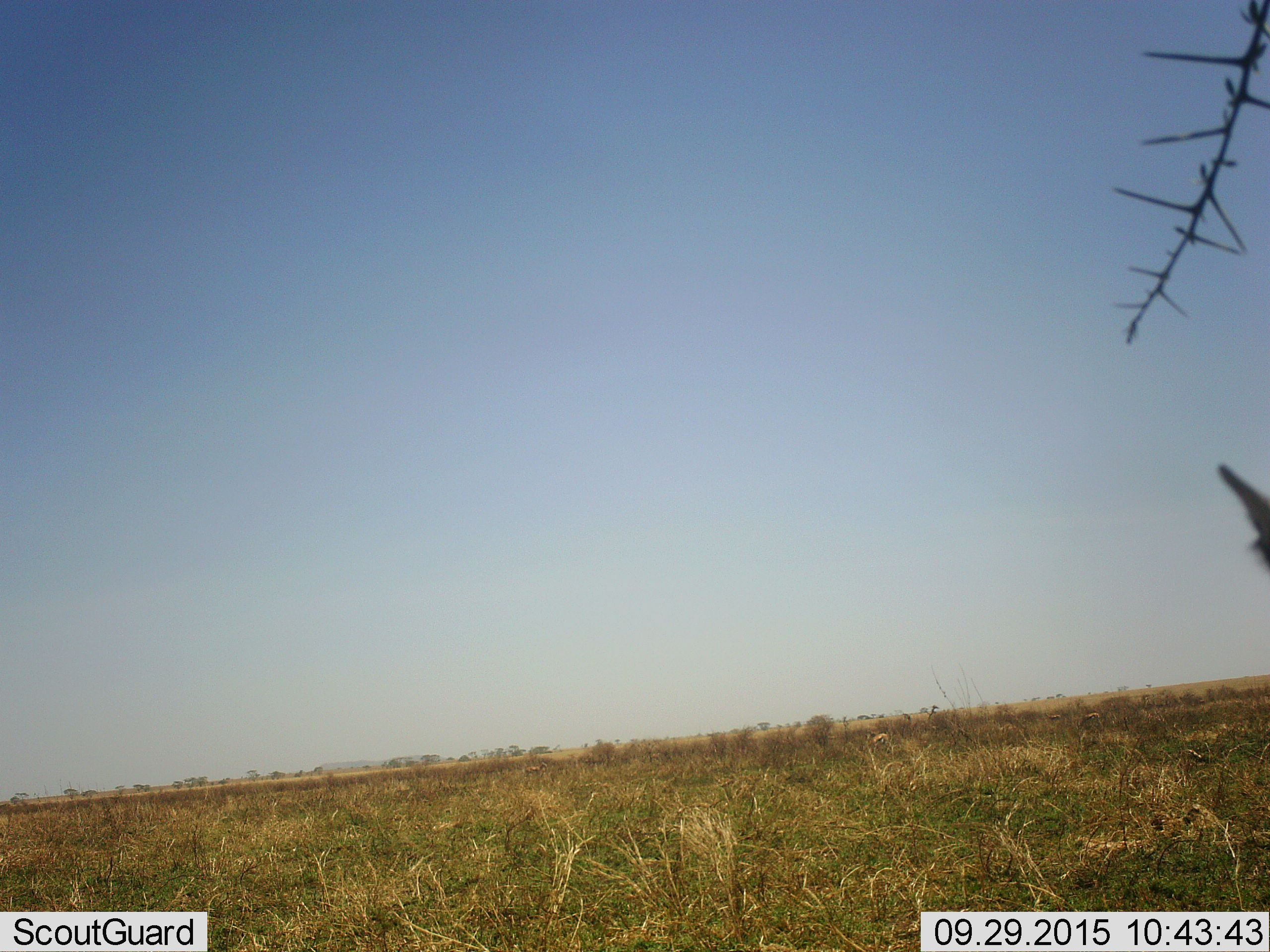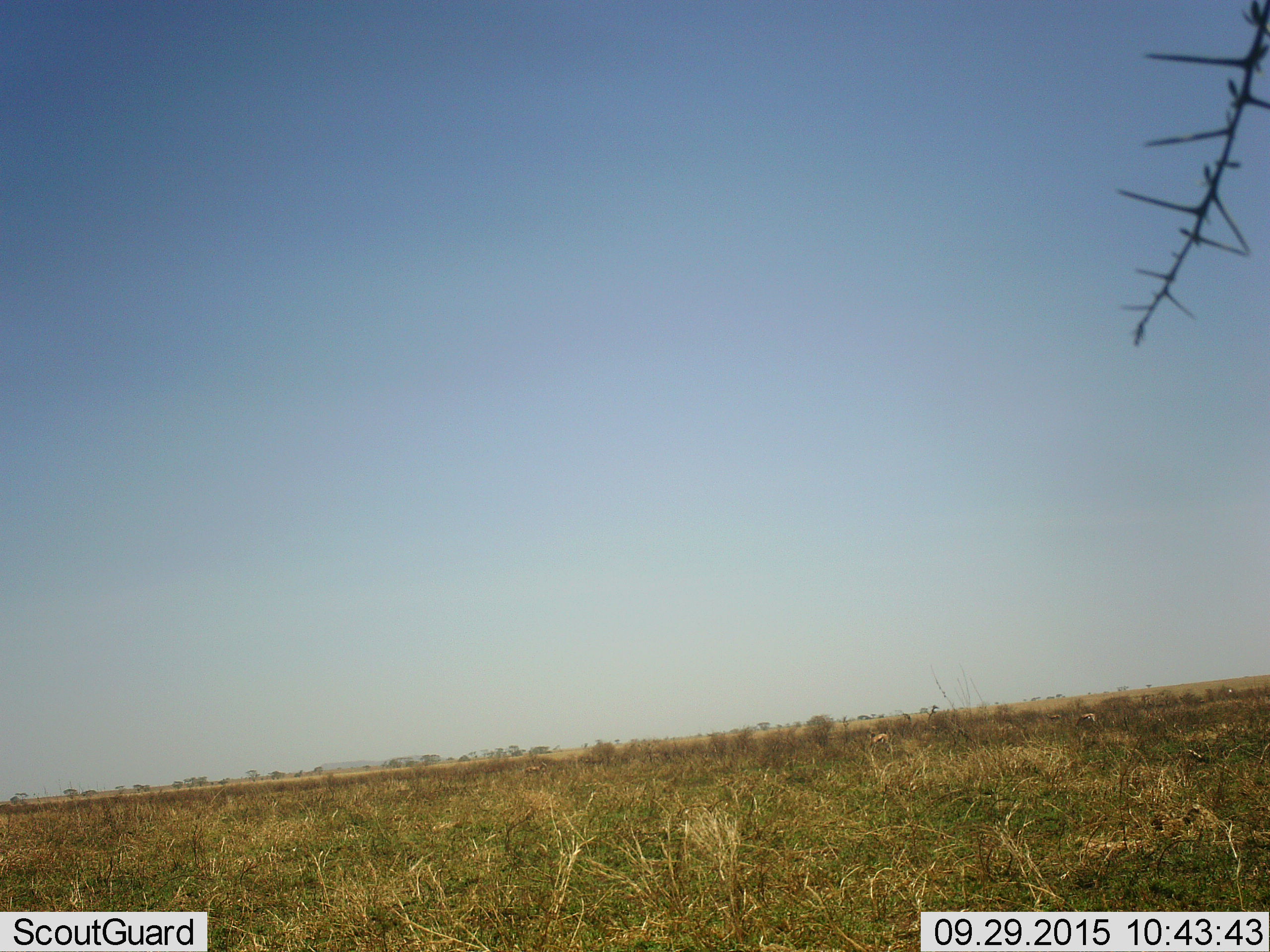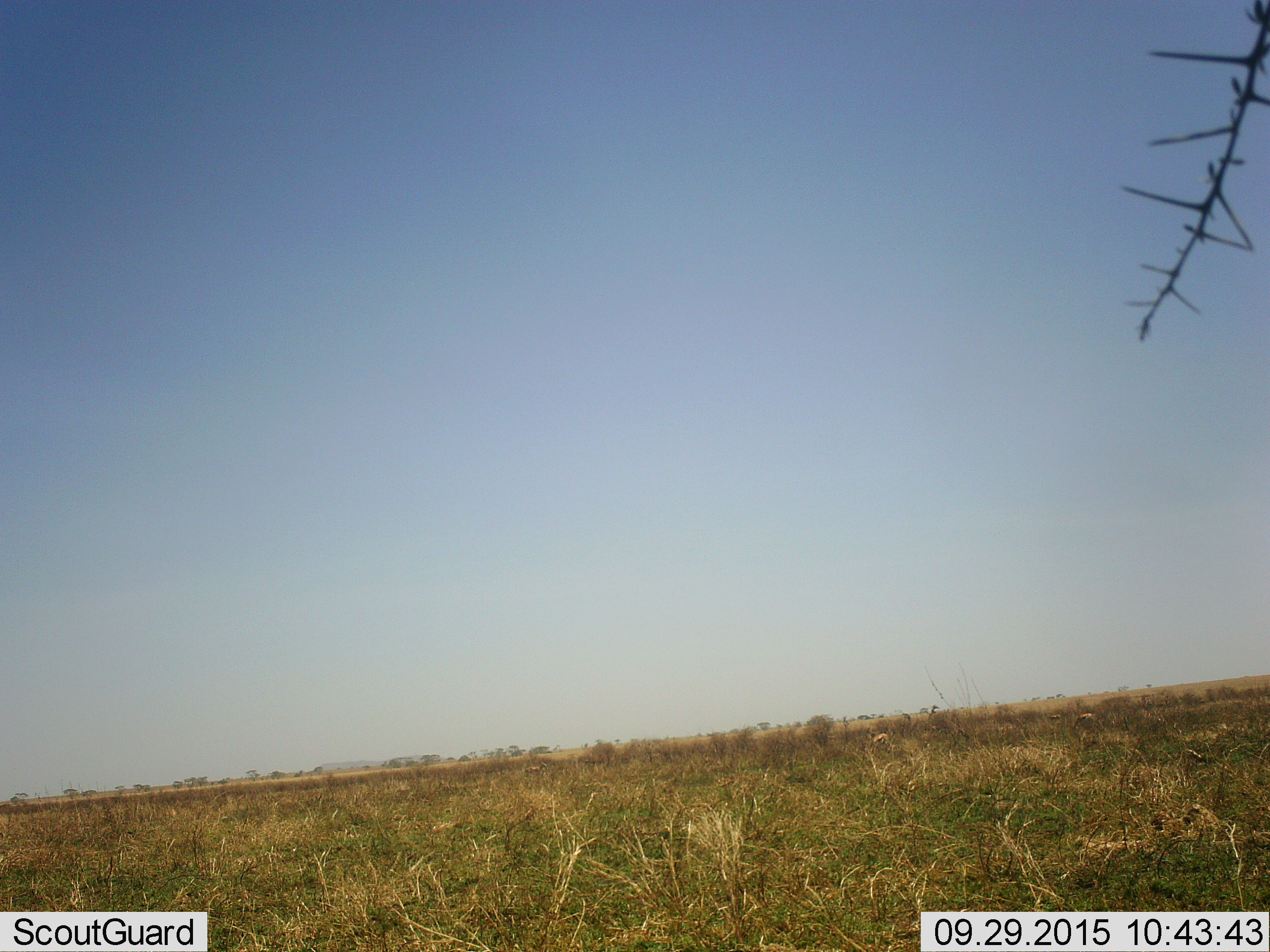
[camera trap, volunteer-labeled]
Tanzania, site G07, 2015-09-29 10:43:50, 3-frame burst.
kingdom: Animalia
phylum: Chordata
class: Mammalia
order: Artiodactyla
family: Bovidae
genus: Eudorcas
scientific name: Eudorcas thomsonii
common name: thomson's gazelle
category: gazellethomsons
Gazellethomsons (thomson's gazelle) (Eudorcas thomsonii), count 4. Behavior (volunteer vote fractions): standing 33%, resting 0%, moving 33%, interacting 0%. Young present (vote fraction): 0%. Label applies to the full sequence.